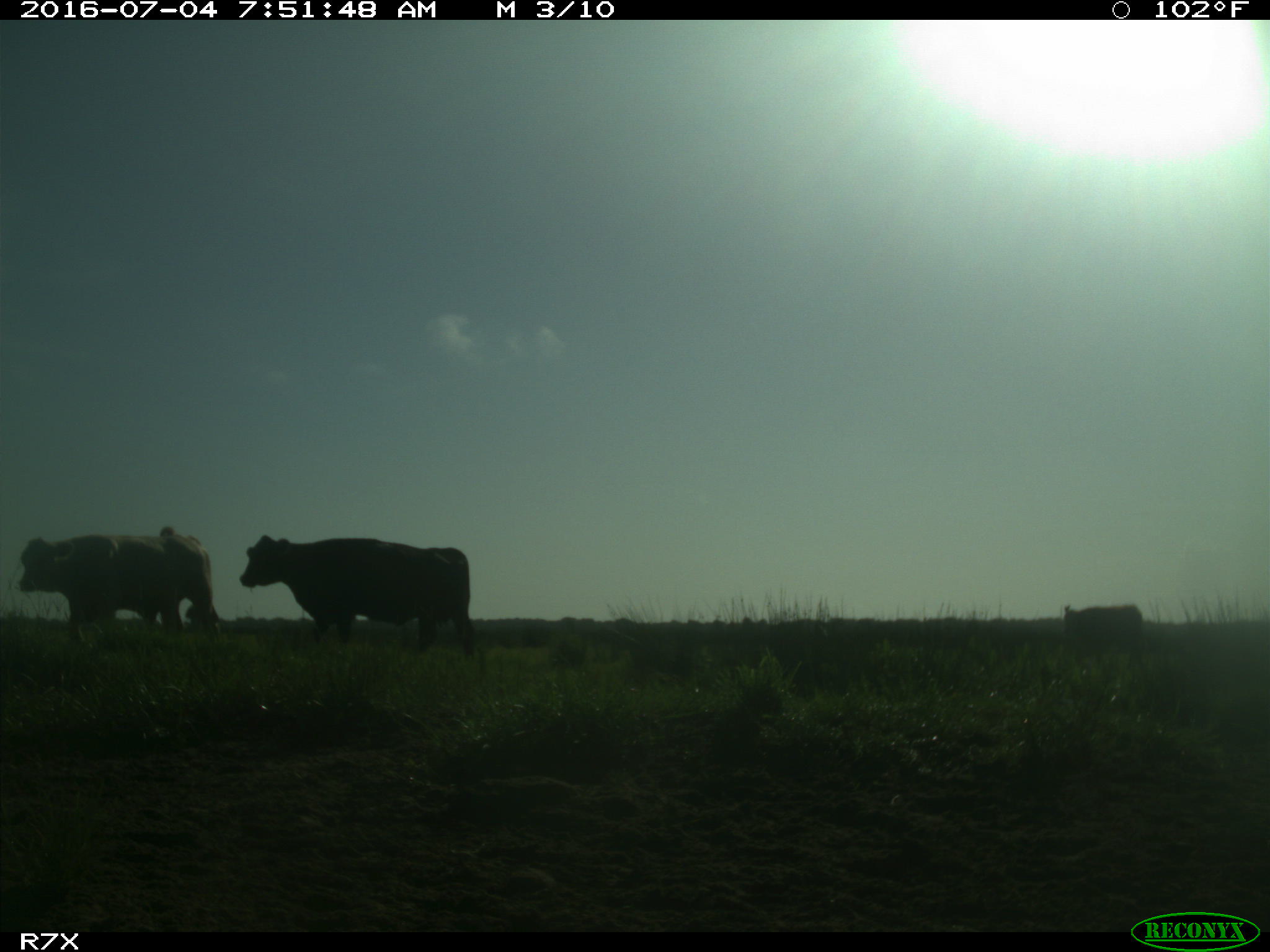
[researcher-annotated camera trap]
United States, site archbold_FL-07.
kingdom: Animalia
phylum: Chordata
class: Mammalia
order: Artiodactyla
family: Bovidae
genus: Bos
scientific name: Bos taurus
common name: domestic cow